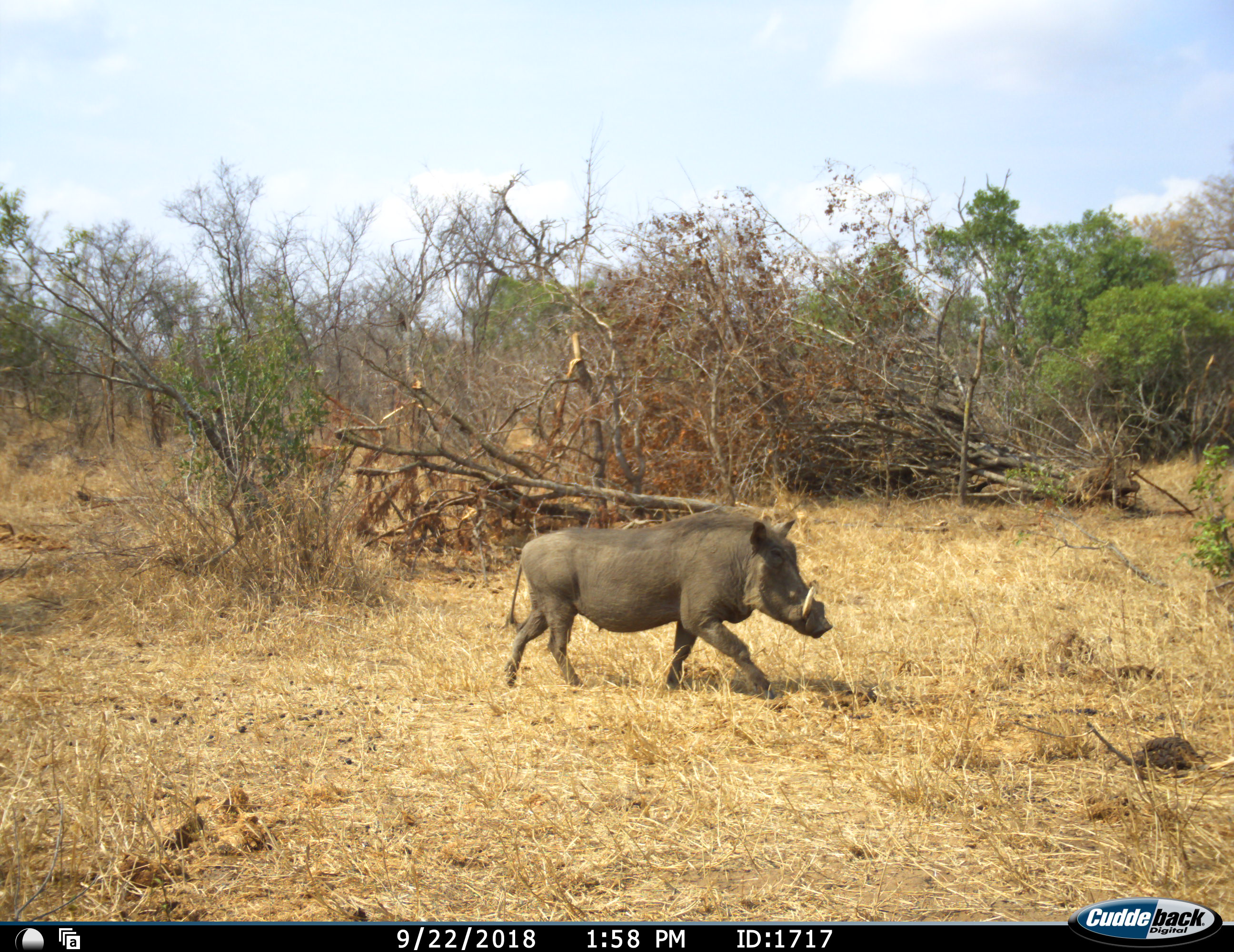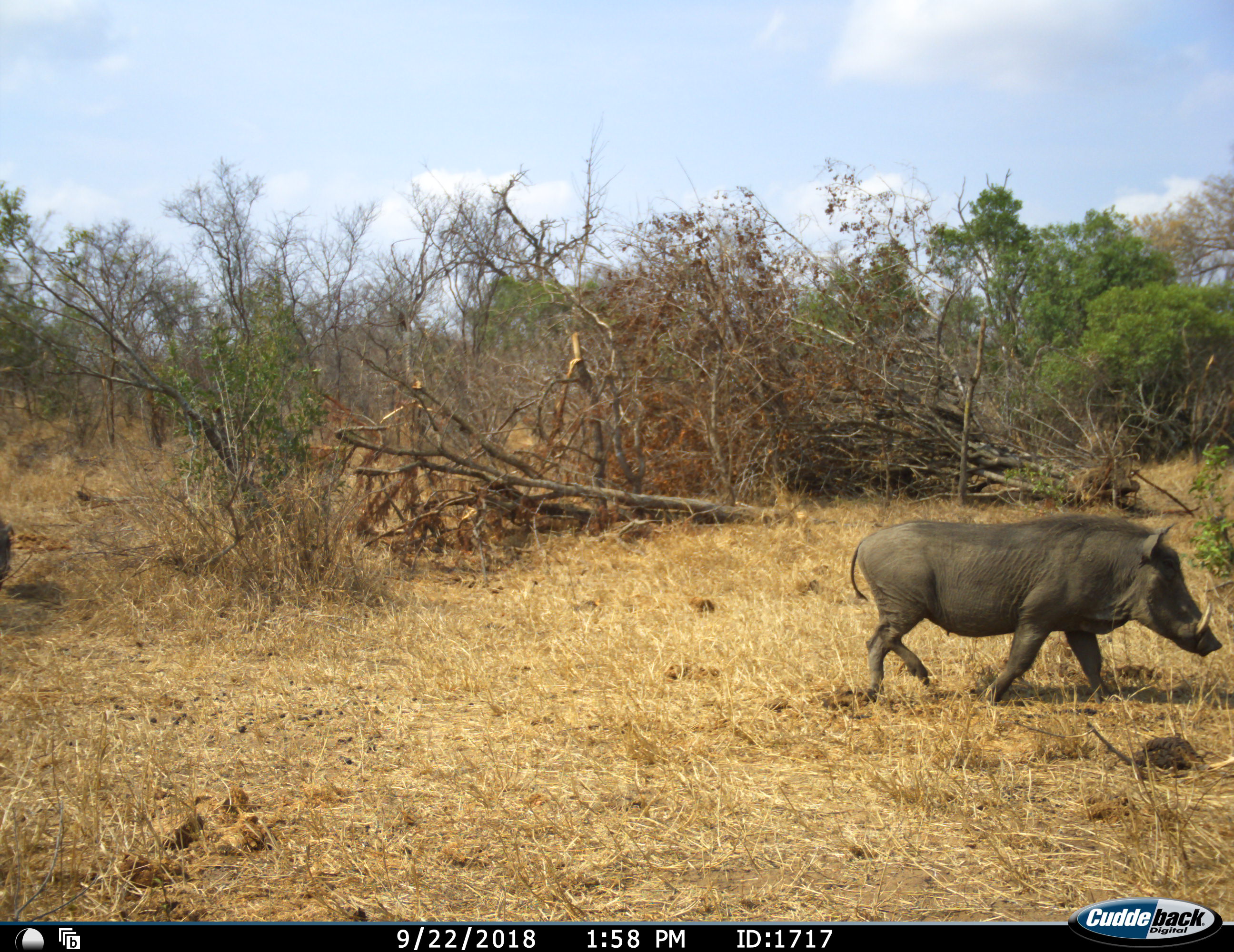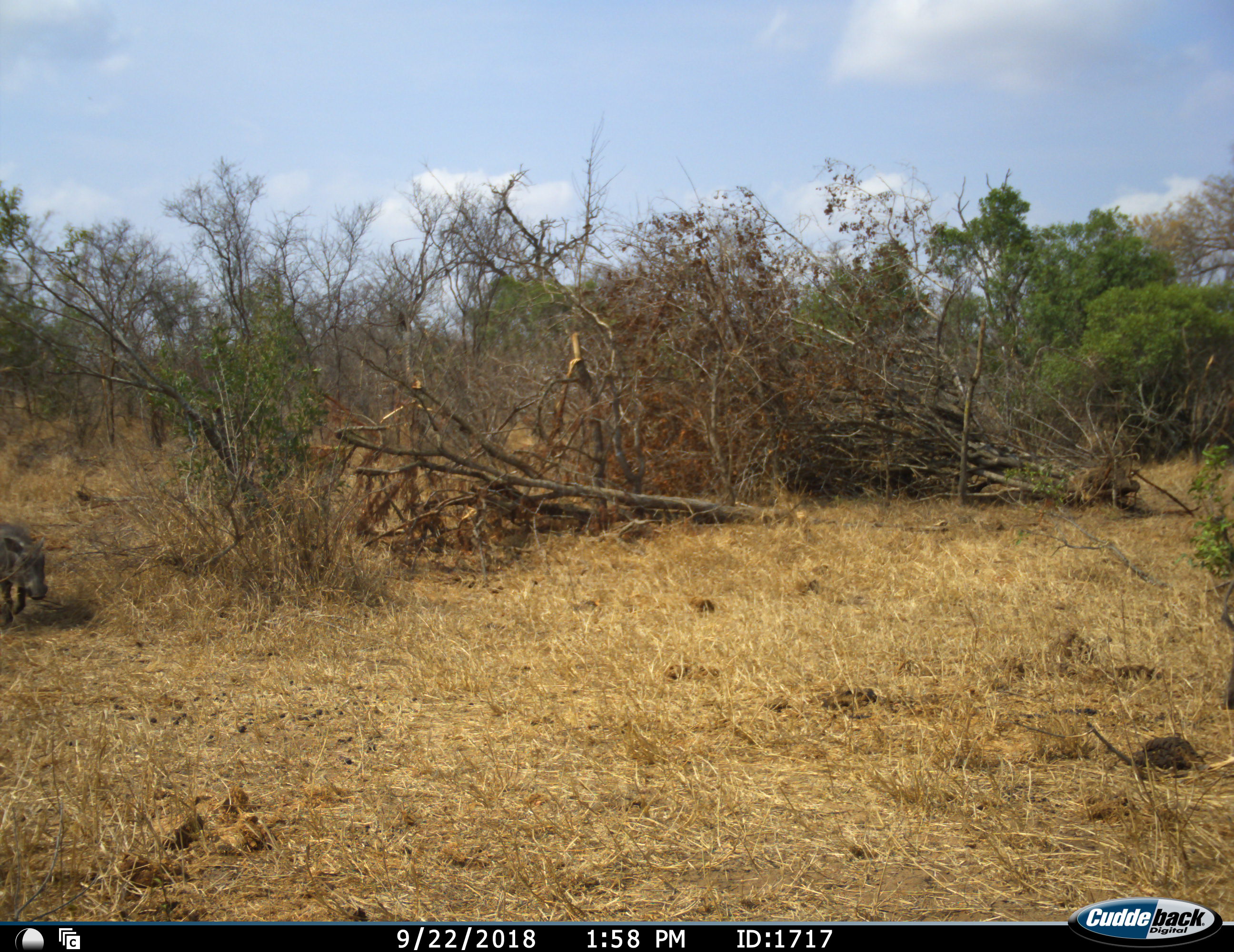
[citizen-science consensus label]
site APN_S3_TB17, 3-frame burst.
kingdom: Animalia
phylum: Chordata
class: Mammalia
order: Artiodactyla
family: Suidae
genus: Phacochoerus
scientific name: Phacochoerus africanus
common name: warthog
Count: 2.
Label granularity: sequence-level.